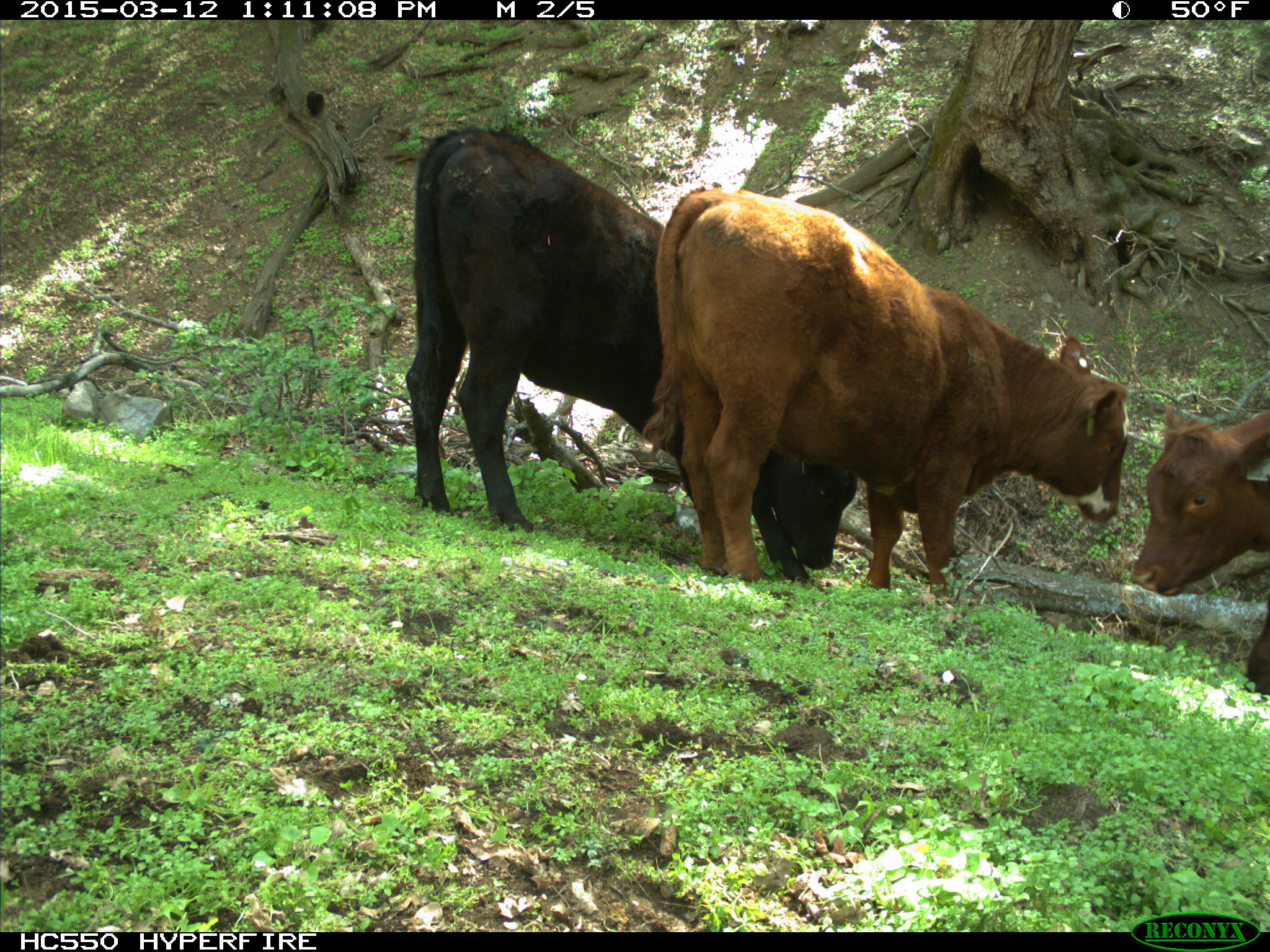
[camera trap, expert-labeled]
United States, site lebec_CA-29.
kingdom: Animalia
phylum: Chordata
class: Mammalia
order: Artiodactyla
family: Bovidae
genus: Bos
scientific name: Bos taurus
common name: domestic cow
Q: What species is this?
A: Bos taurus (domestic cow).